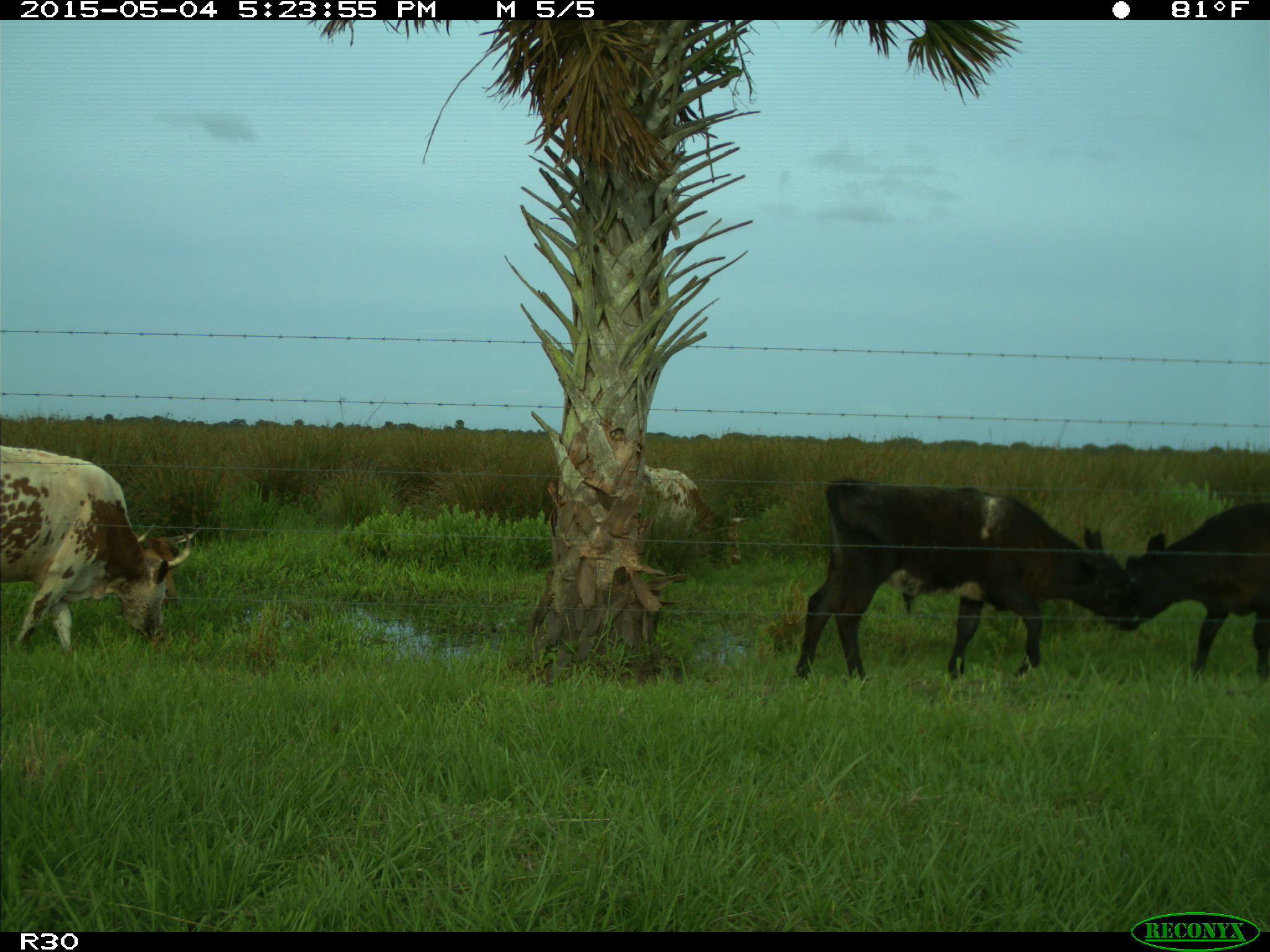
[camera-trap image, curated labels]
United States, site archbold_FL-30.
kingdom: Animalia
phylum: Chordata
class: Mammalia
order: Artiodactyla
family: Bovidae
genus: Bos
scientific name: Bos taurus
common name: domestic cow